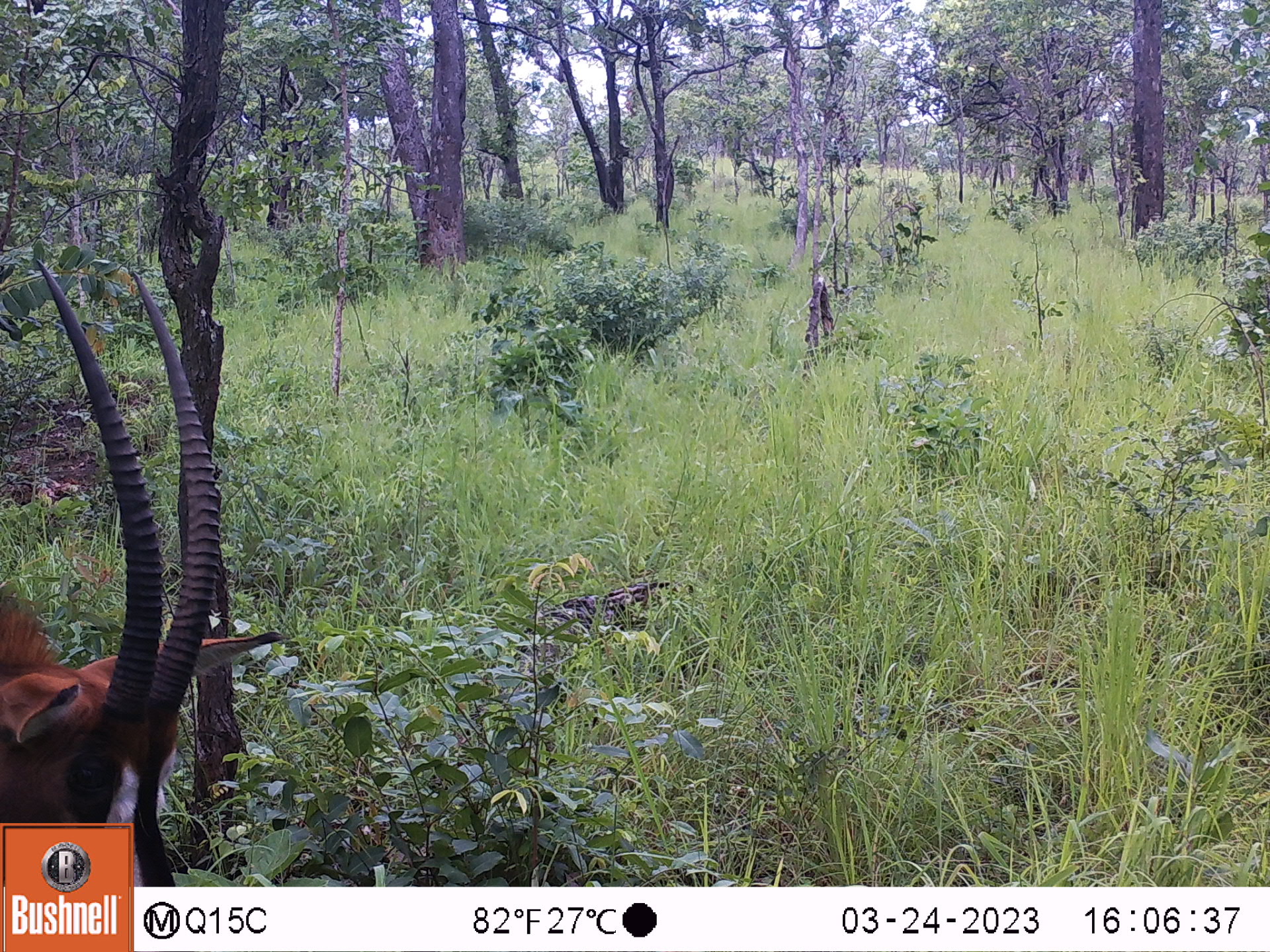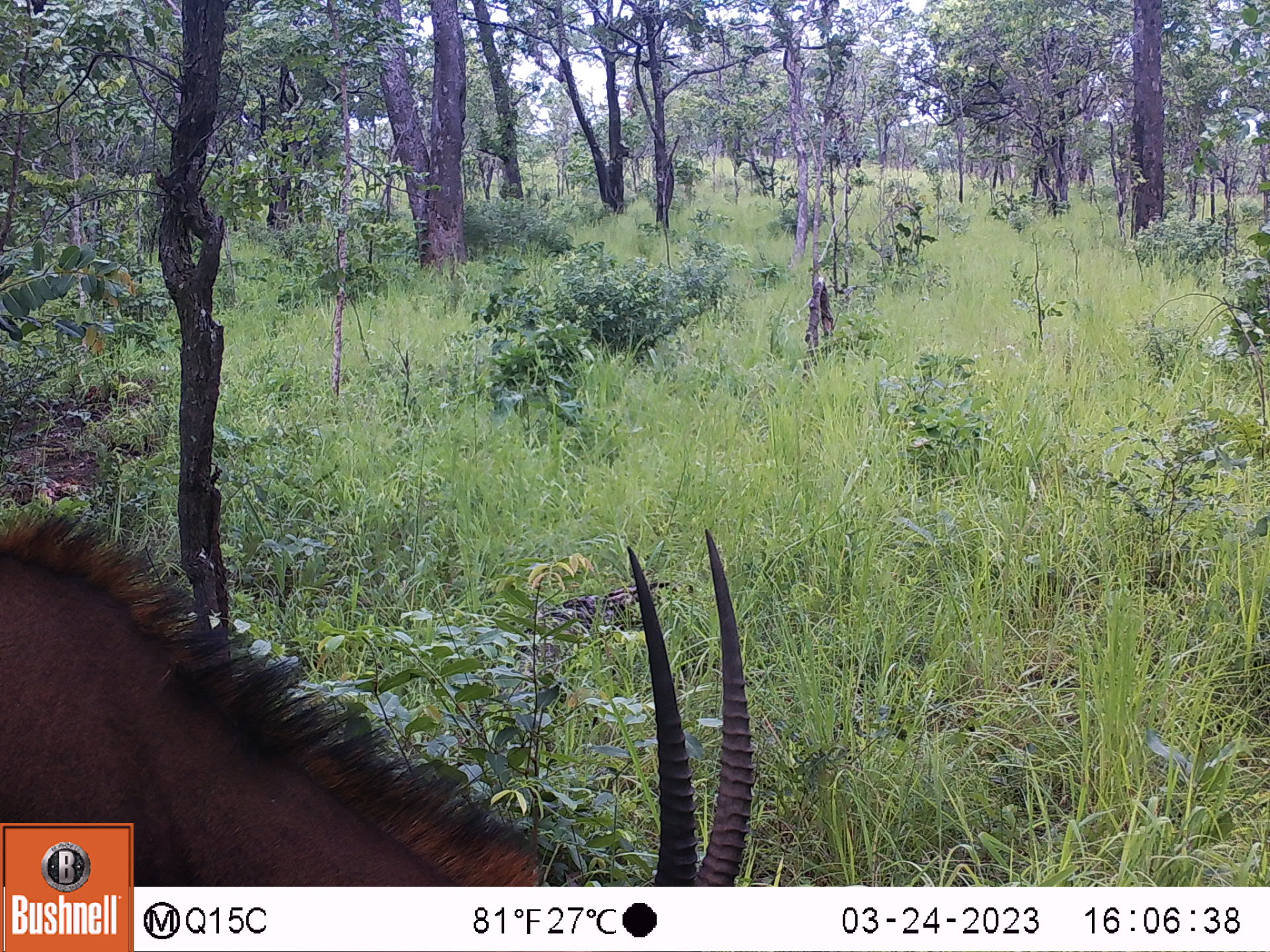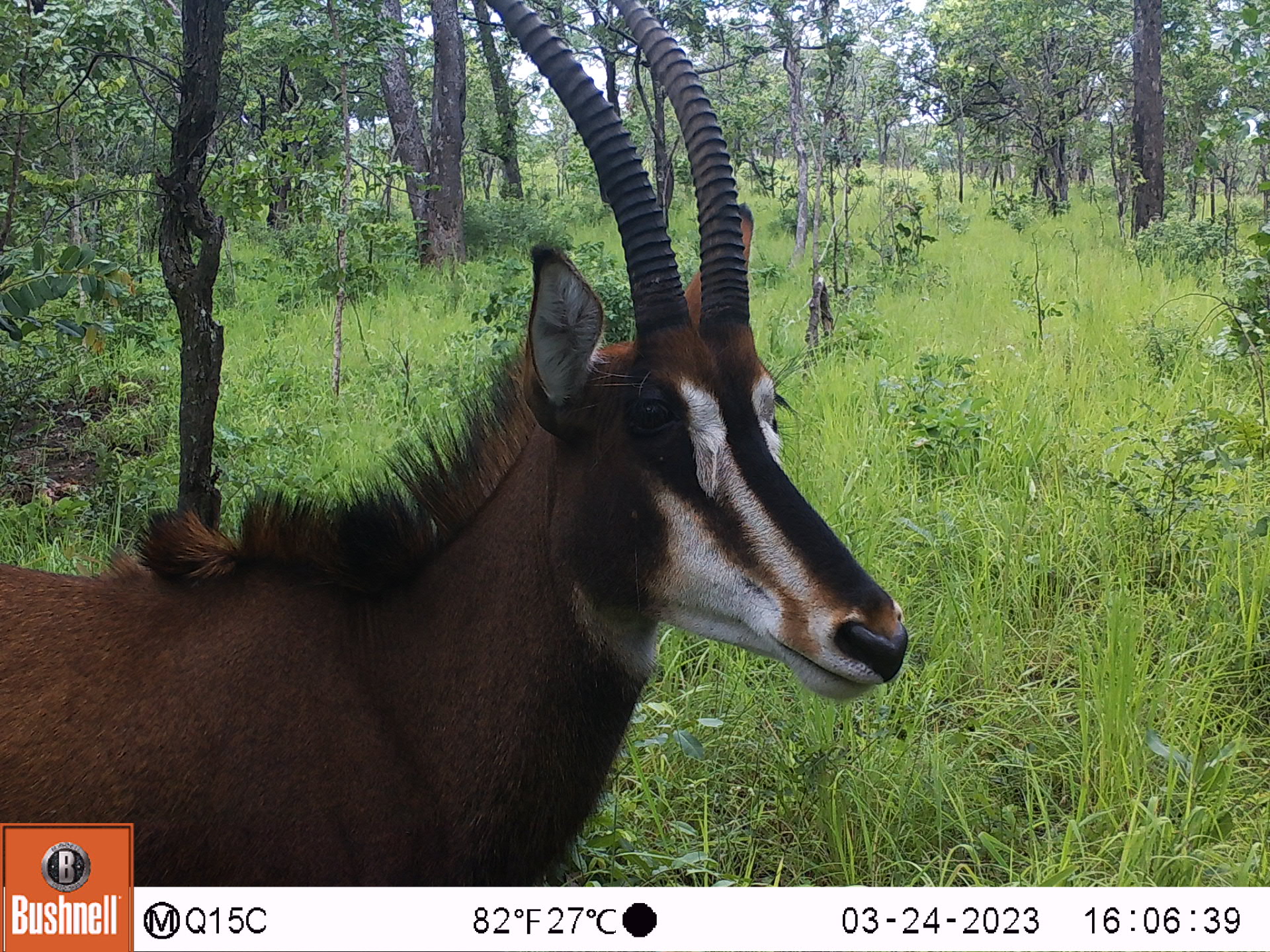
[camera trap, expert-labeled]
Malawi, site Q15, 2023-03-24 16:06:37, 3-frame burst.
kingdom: Animalia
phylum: Chordata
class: Mammalia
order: Artiodactyla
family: Bovidae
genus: Hippotragus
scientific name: Hippotragus niger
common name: sable antelope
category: sable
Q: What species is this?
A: Sable (sable antelope) (Hippotragus niger).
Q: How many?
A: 1.